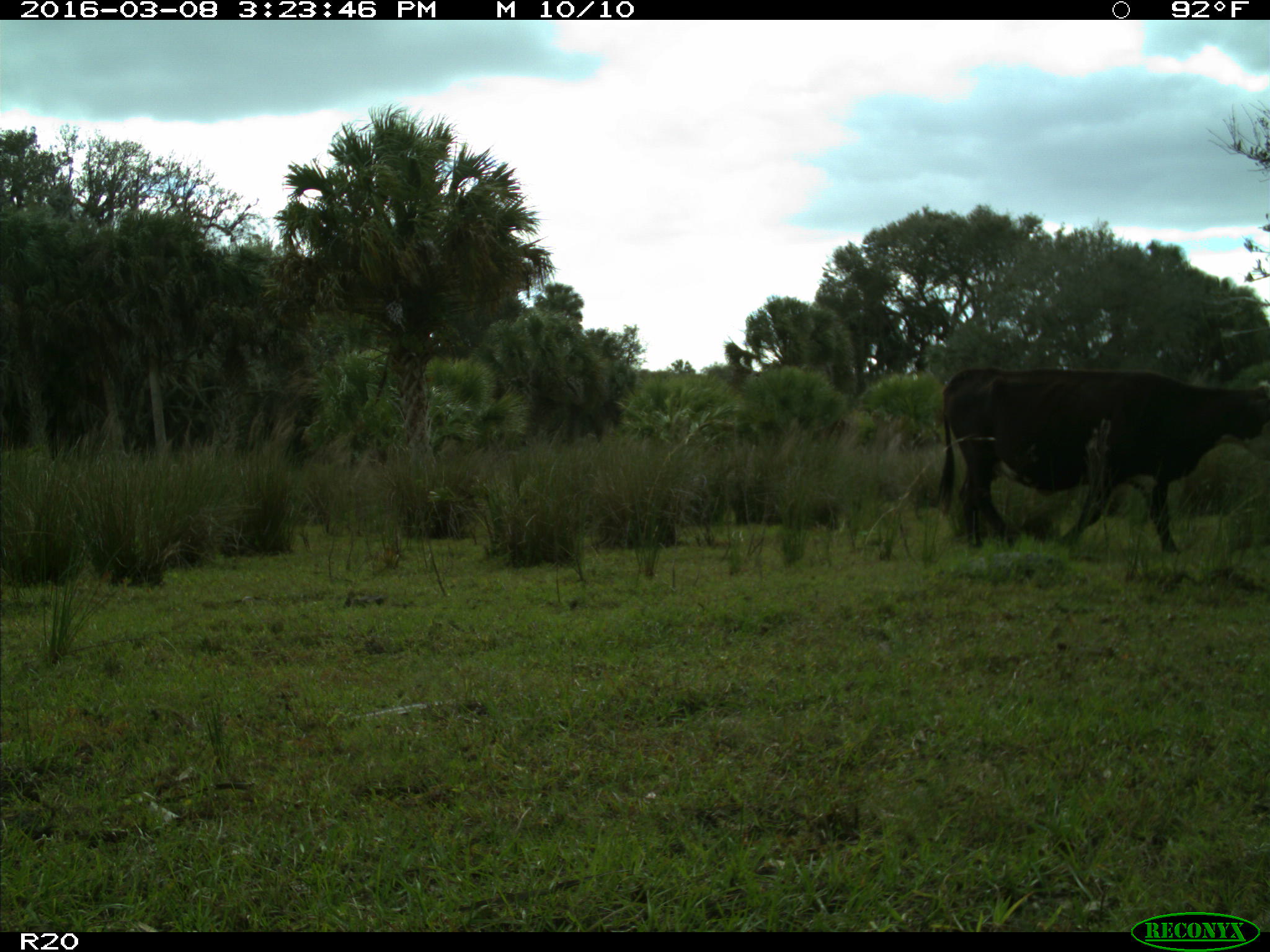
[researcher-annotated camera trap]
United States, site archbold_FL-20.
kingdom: Animalia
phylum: Chordata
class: Mammalia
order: Artiodactyla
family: Bovidae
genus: Bos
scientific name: Bos taurus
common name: domestic cow